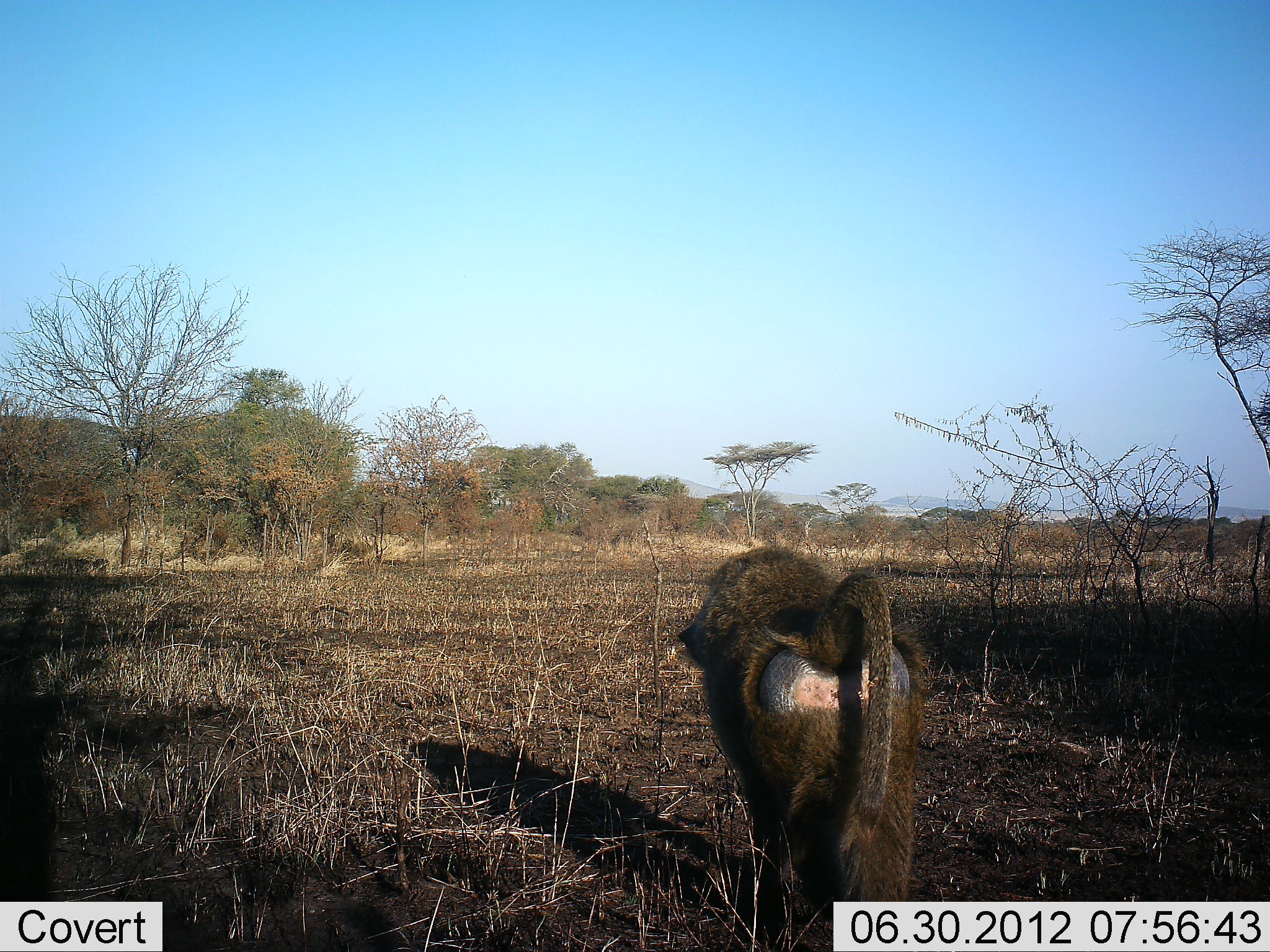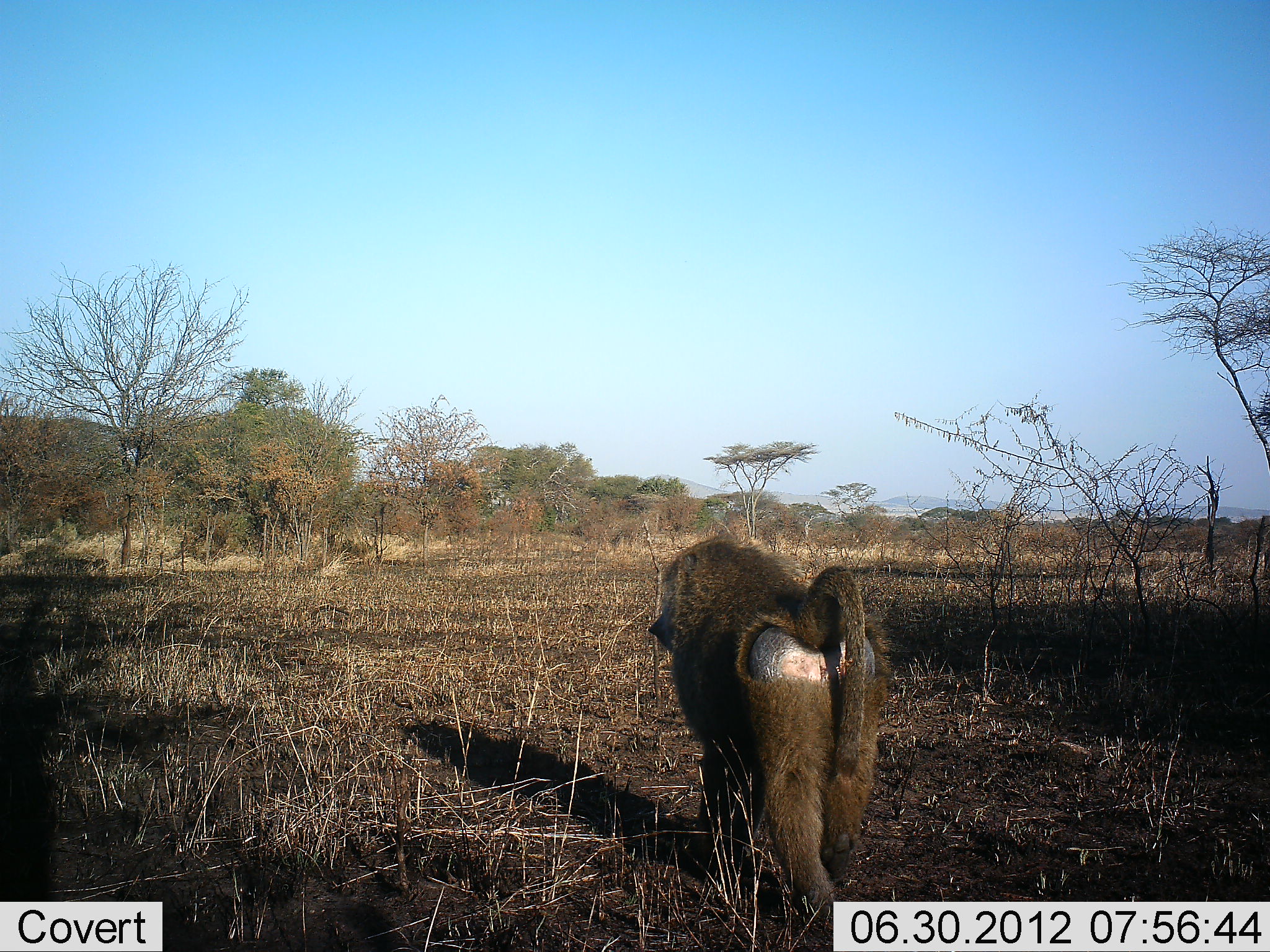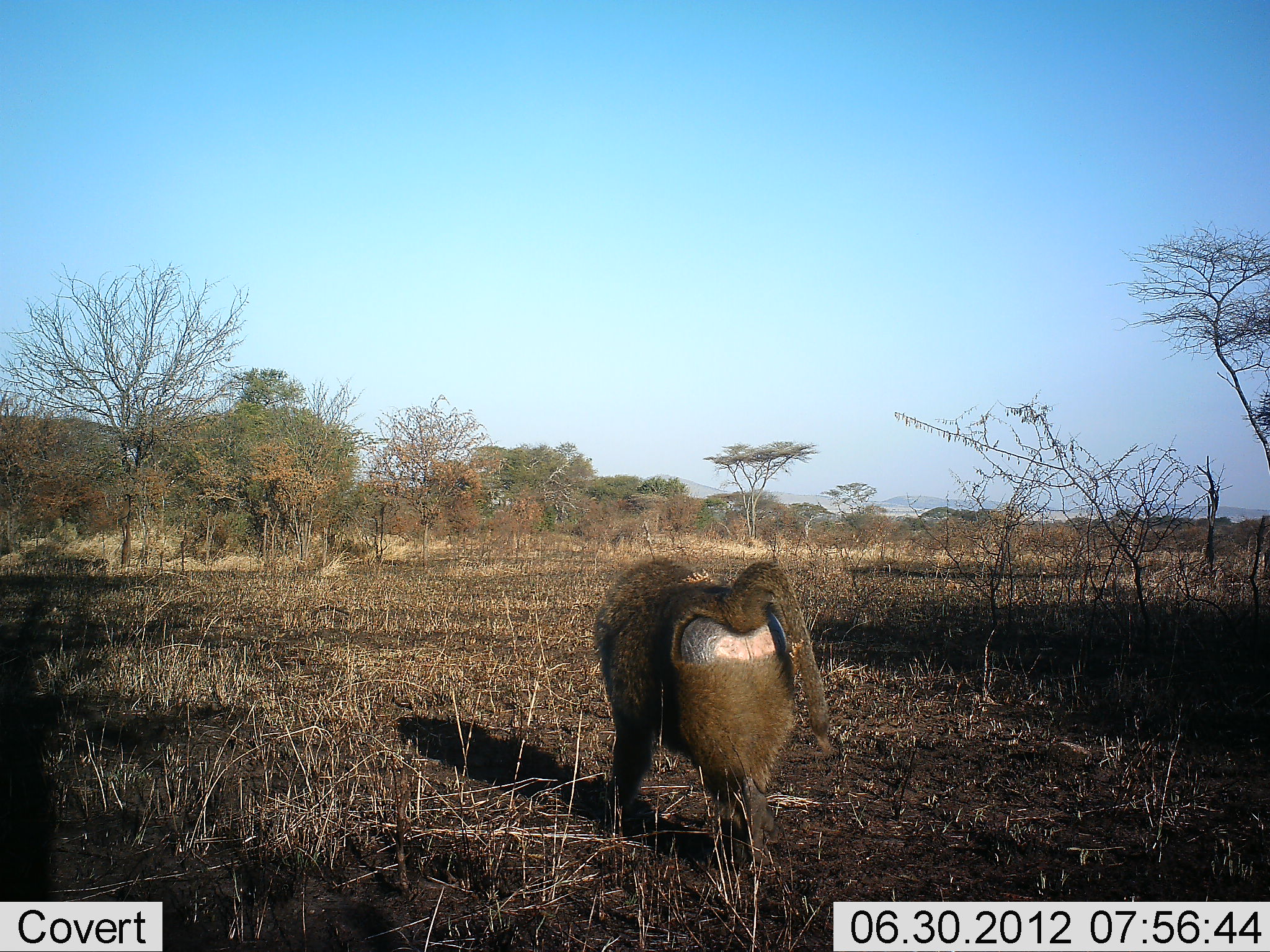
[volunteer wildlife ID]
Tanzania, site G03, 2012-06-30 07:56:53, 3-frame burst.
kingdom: Animalia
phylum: Chordata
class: Mammalia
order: Primates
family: Cercopithecidae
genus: Papio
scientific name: Papio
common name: baboon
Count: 1.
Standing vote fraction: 10%.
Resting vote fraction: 0%.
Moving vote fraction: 100%.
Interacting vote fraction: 0%.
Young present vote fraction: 0%.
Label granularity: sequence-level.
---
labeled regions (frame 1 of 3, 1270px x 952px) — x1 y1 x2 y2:
animal: 669 547 938 952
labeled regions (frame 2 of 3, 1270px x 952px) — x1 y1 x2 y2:
animal: 646 535 896 952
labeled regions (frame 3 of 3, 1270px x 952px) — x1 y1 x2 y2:
animal: 587 555 837 879